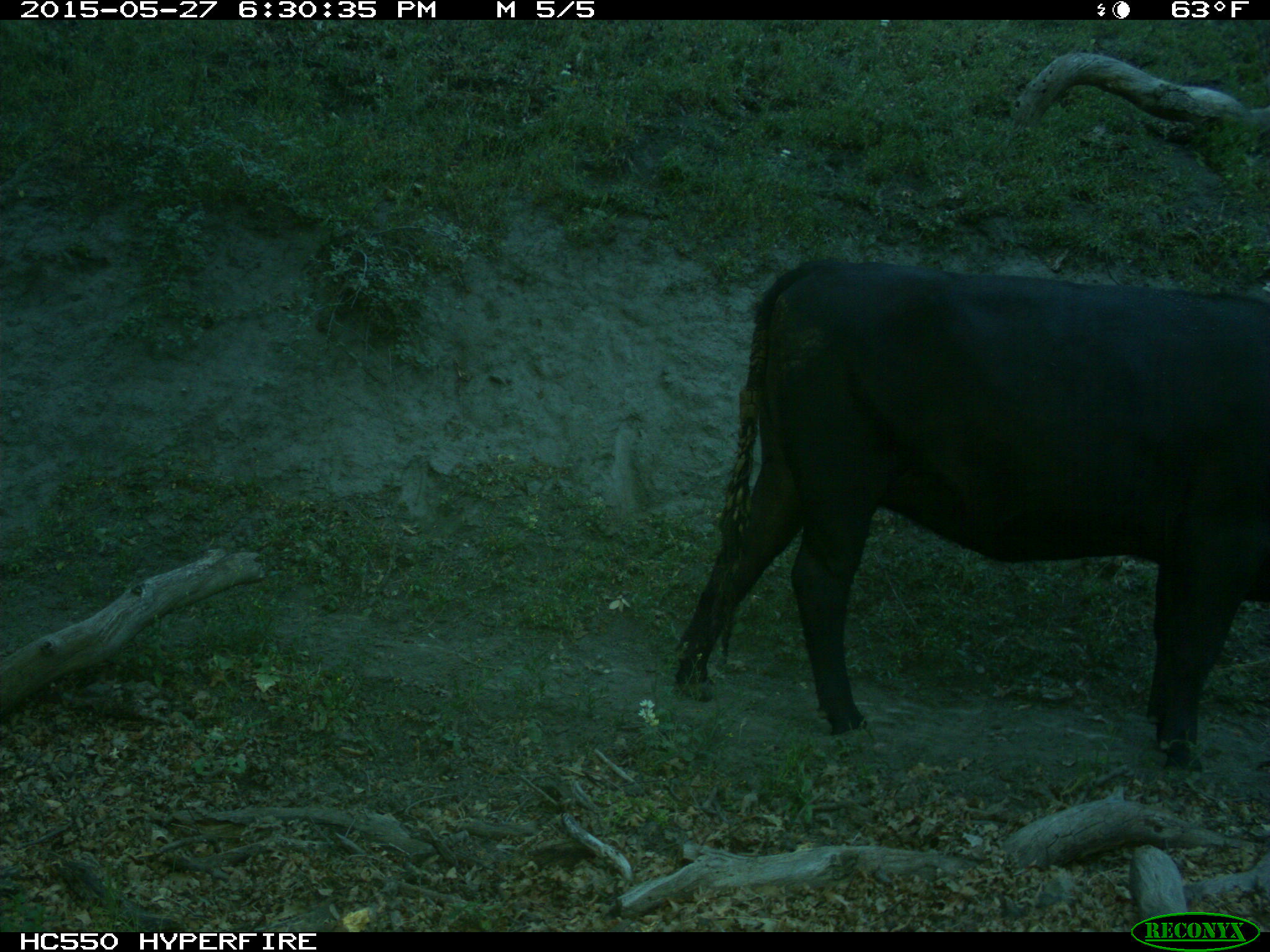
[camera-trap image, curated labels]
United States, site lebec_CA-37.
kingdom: Animalia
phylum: Chordata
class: Mammalia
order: Artiodactyla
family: Bovidae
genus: Bos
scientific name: Bos taurus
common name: domestic cow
Bos taurus (domestic cow).